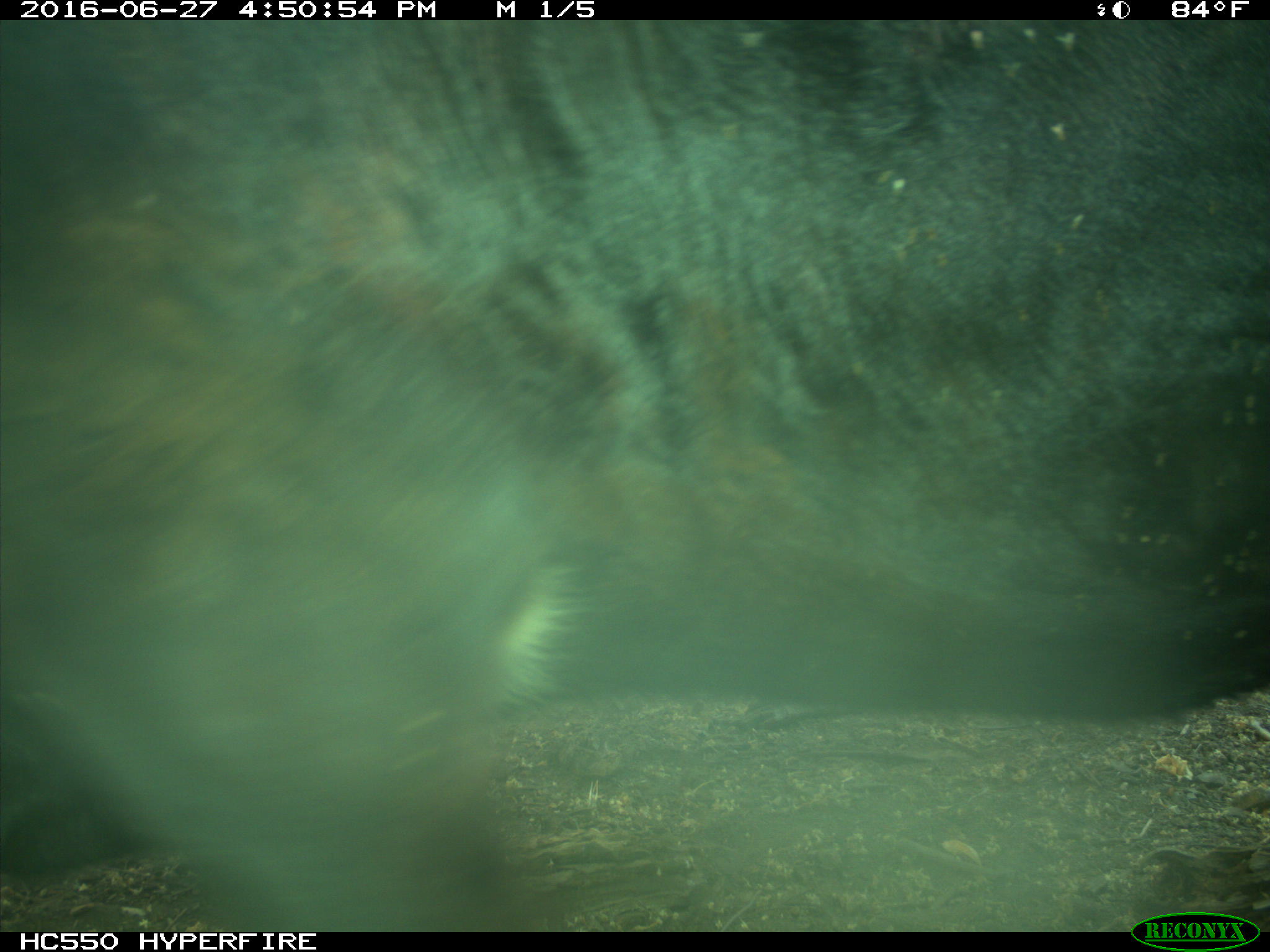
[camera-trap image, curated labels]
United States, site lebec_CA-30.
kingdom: Animalia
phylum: Chordata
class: Mammalia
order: Artiodactyla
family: Bovidae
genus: Bos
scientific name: Bos taurus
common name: domestic cow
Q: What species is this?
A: Bos taurus (domestic cow).